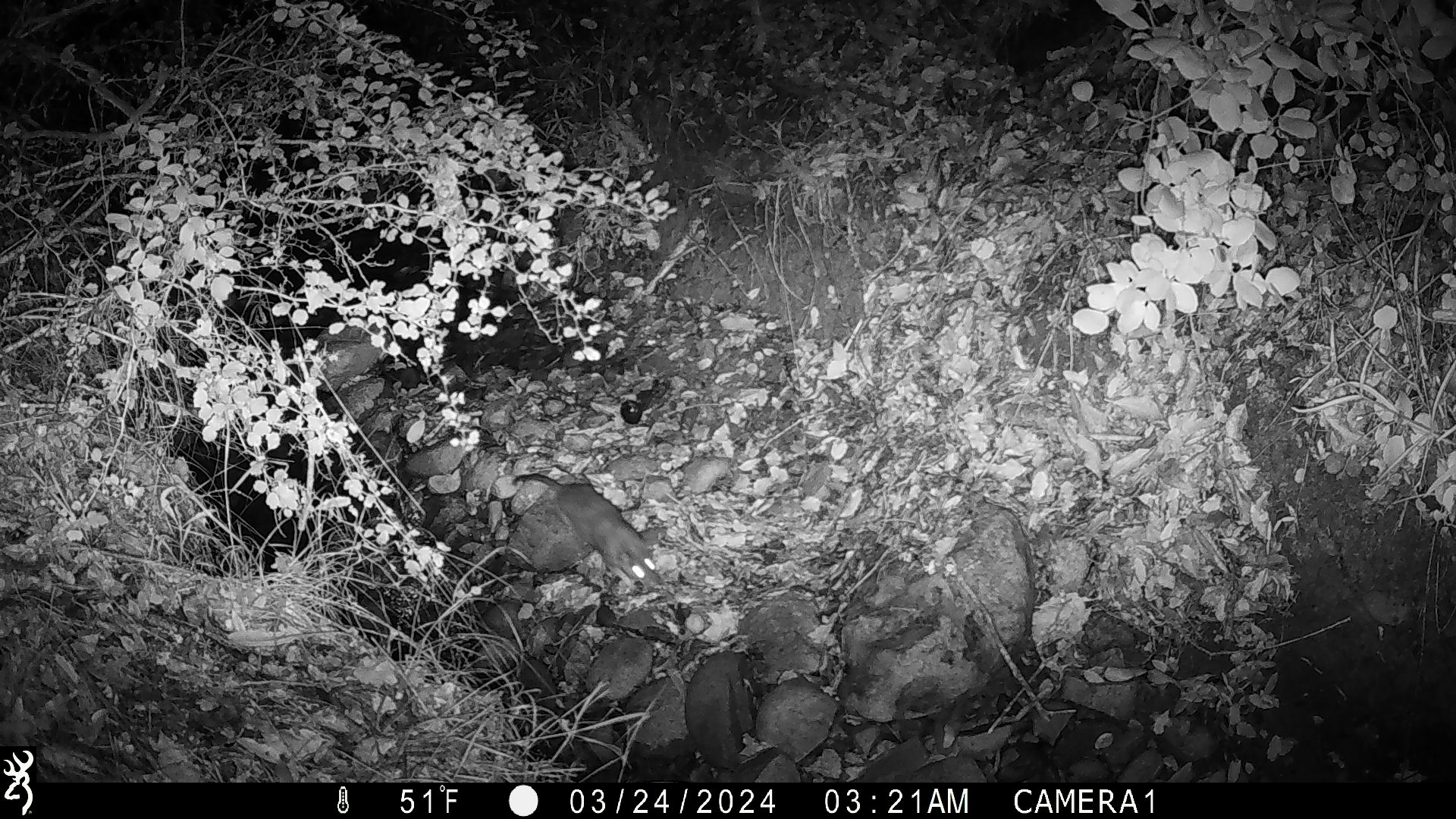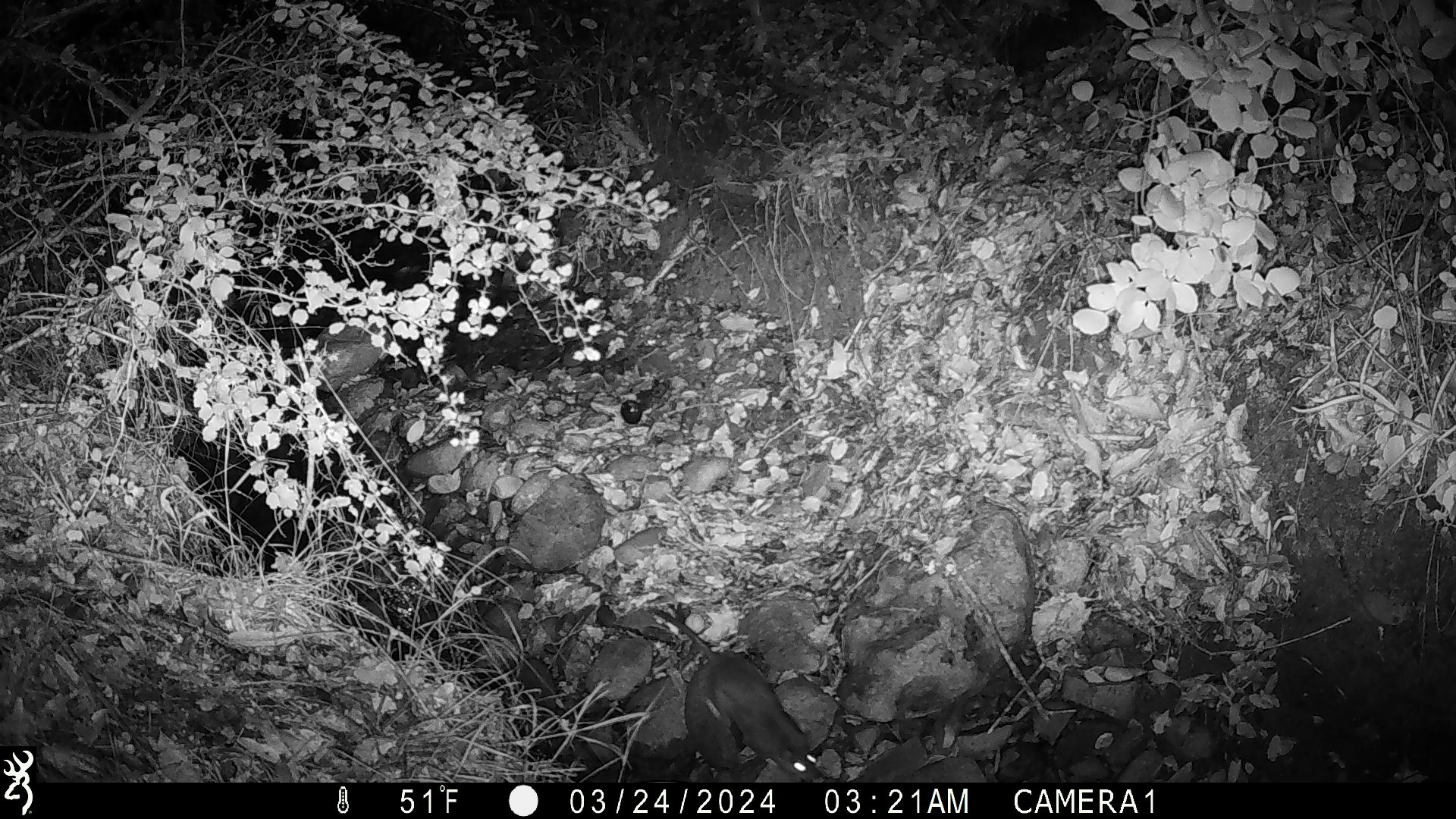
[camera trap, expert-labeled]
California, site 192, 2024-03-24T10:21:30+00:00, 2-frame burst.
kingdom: Animalia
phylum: Chordata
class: Mammalia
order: Rodentia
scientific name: Rodentia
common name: mouse or rat